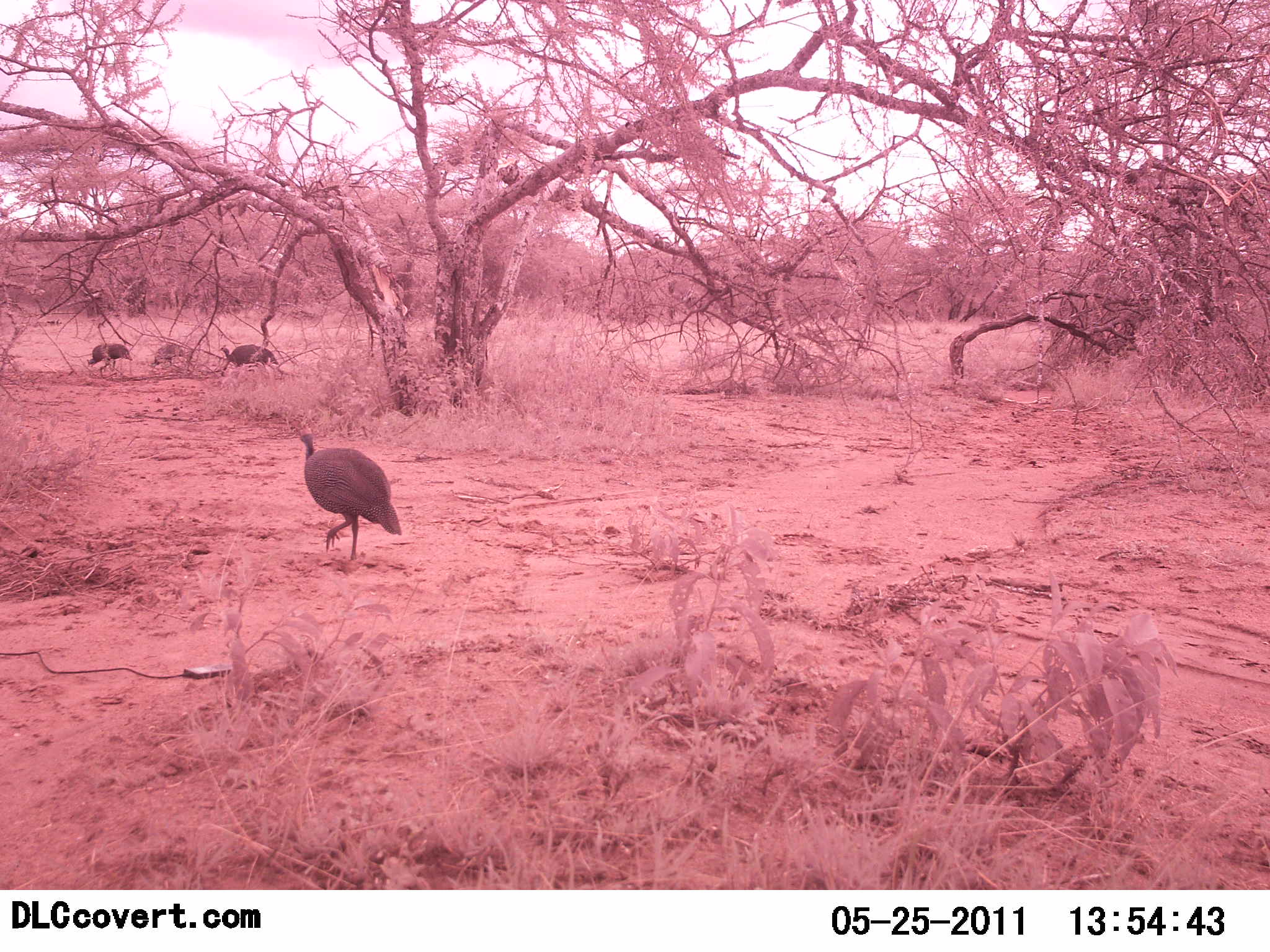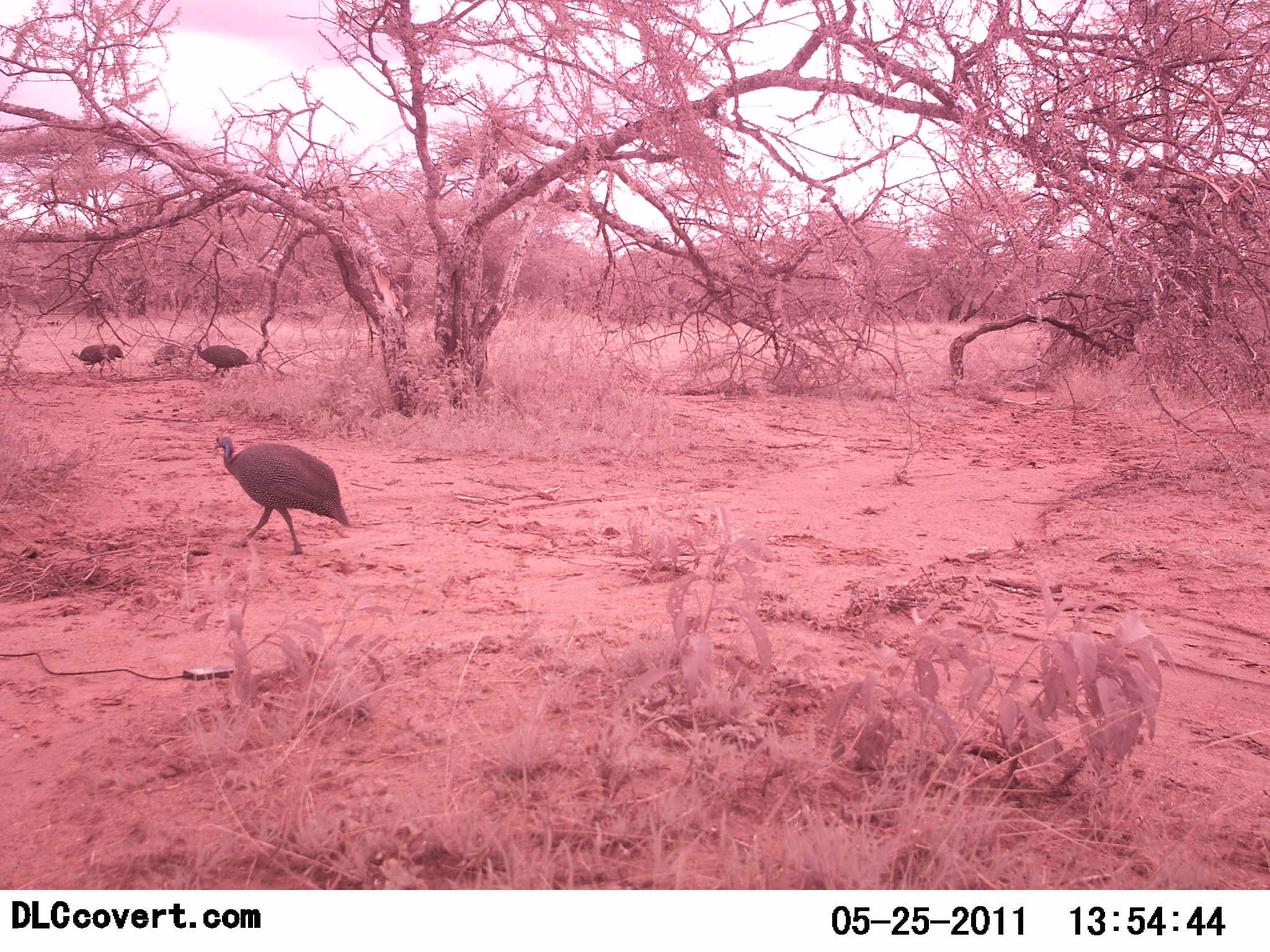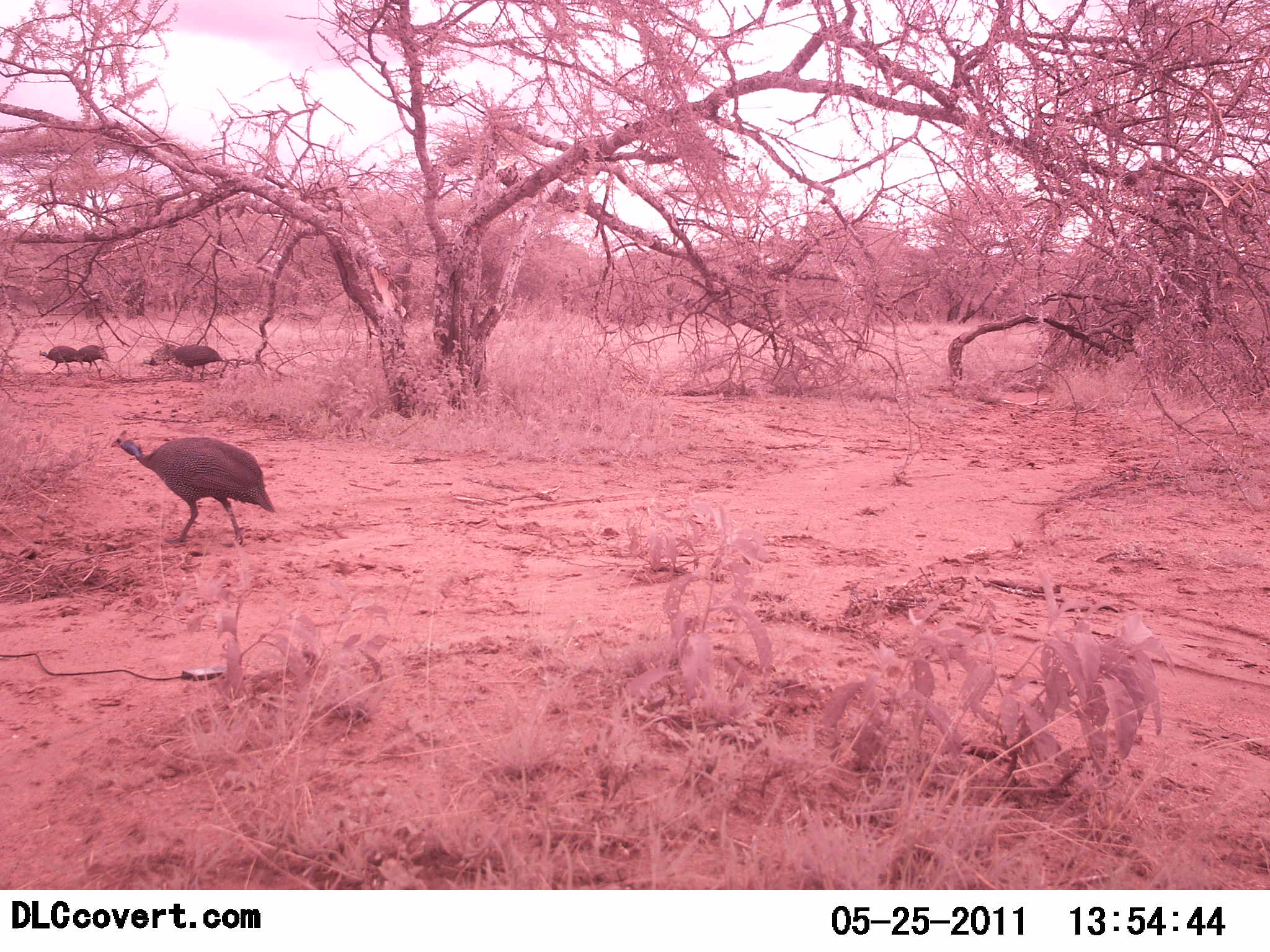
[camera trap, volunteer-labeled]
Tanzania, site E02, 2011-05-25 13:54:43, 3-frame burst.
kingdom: Animalia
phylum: Chordata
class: Aves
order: Galliformes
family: Numididae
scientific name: Numididae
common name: guinea fowl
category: guineafowl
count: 3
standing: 8%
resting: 0%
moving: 100%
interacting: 0%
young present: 0%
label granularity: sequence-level